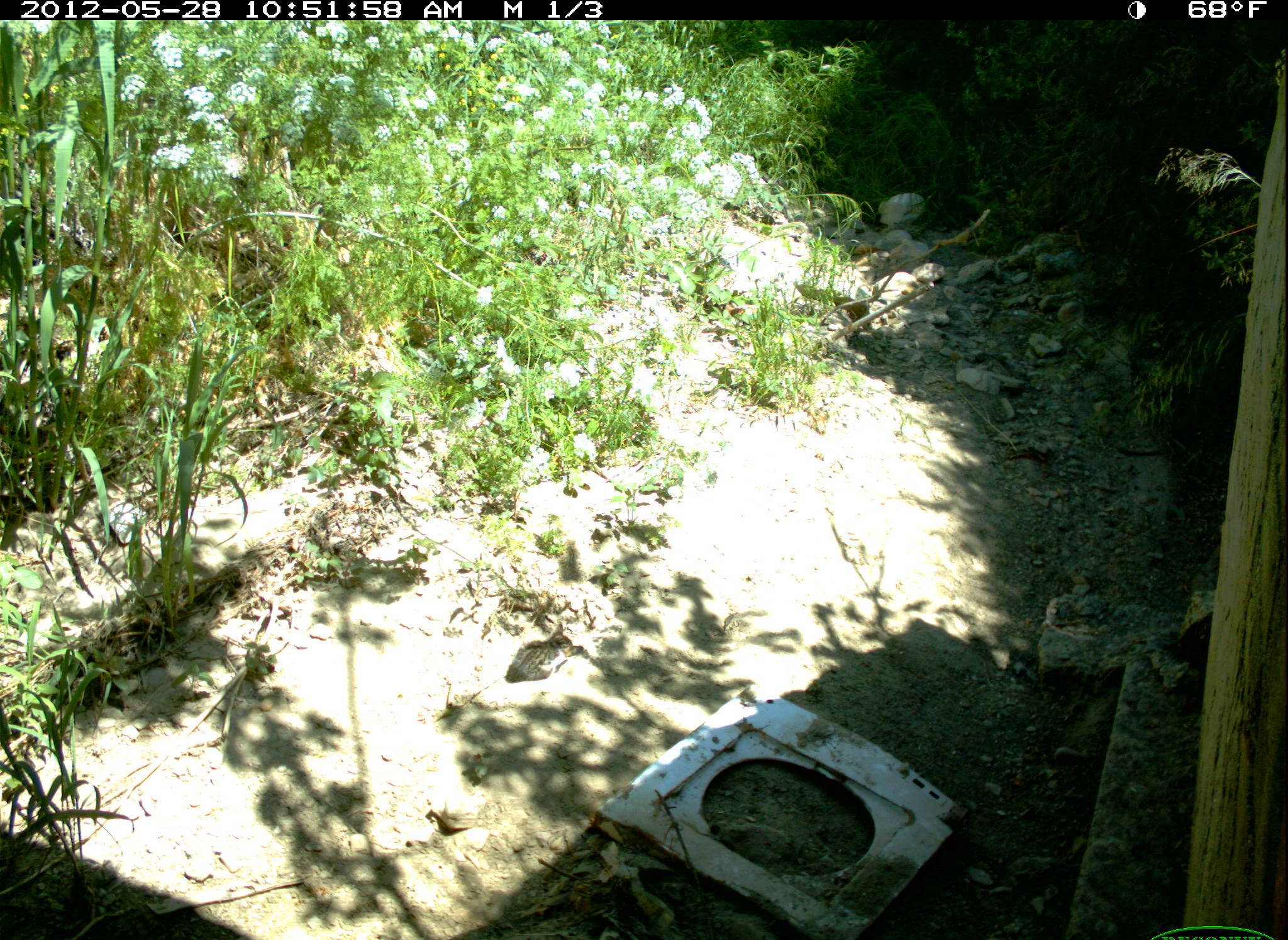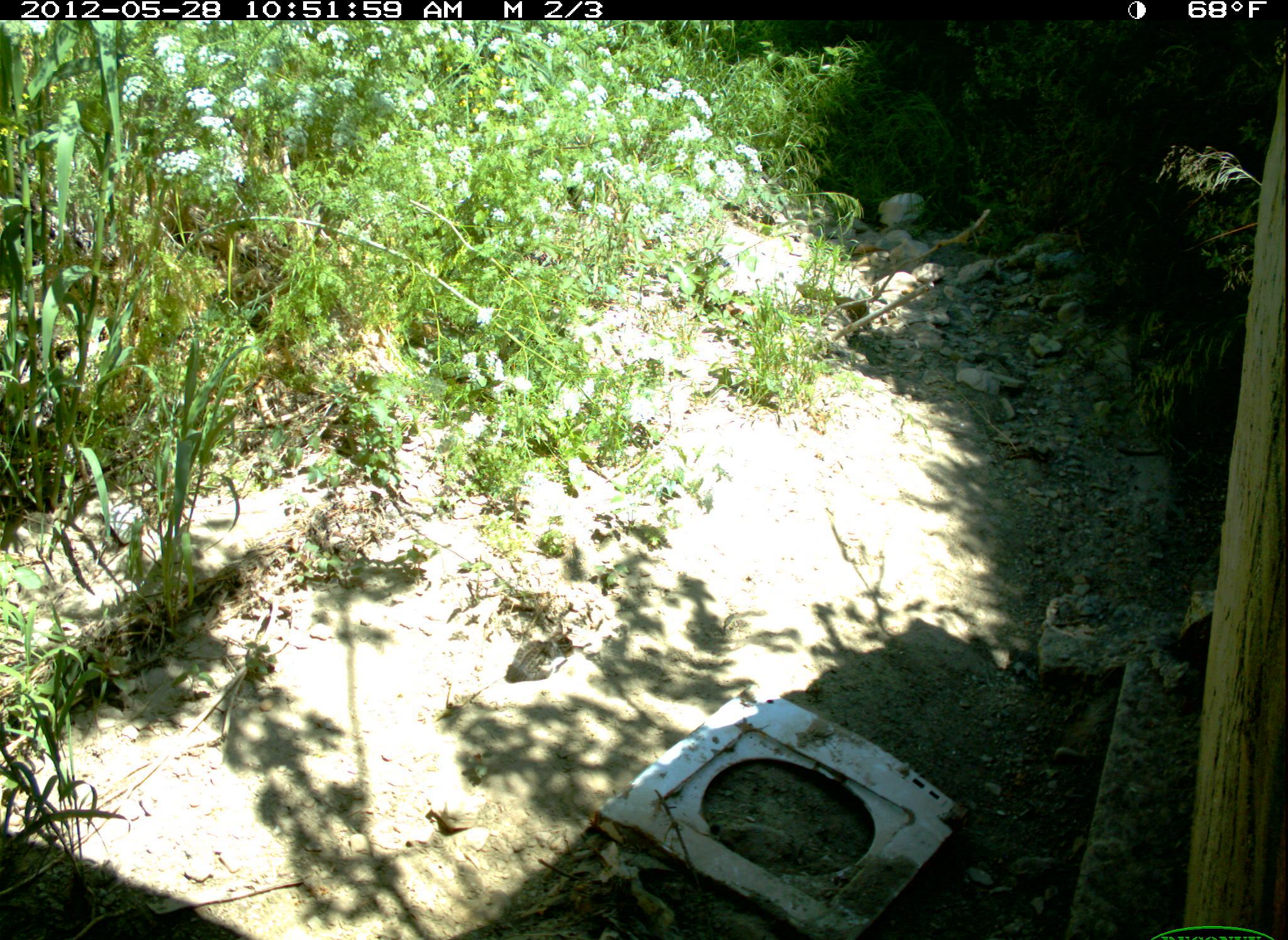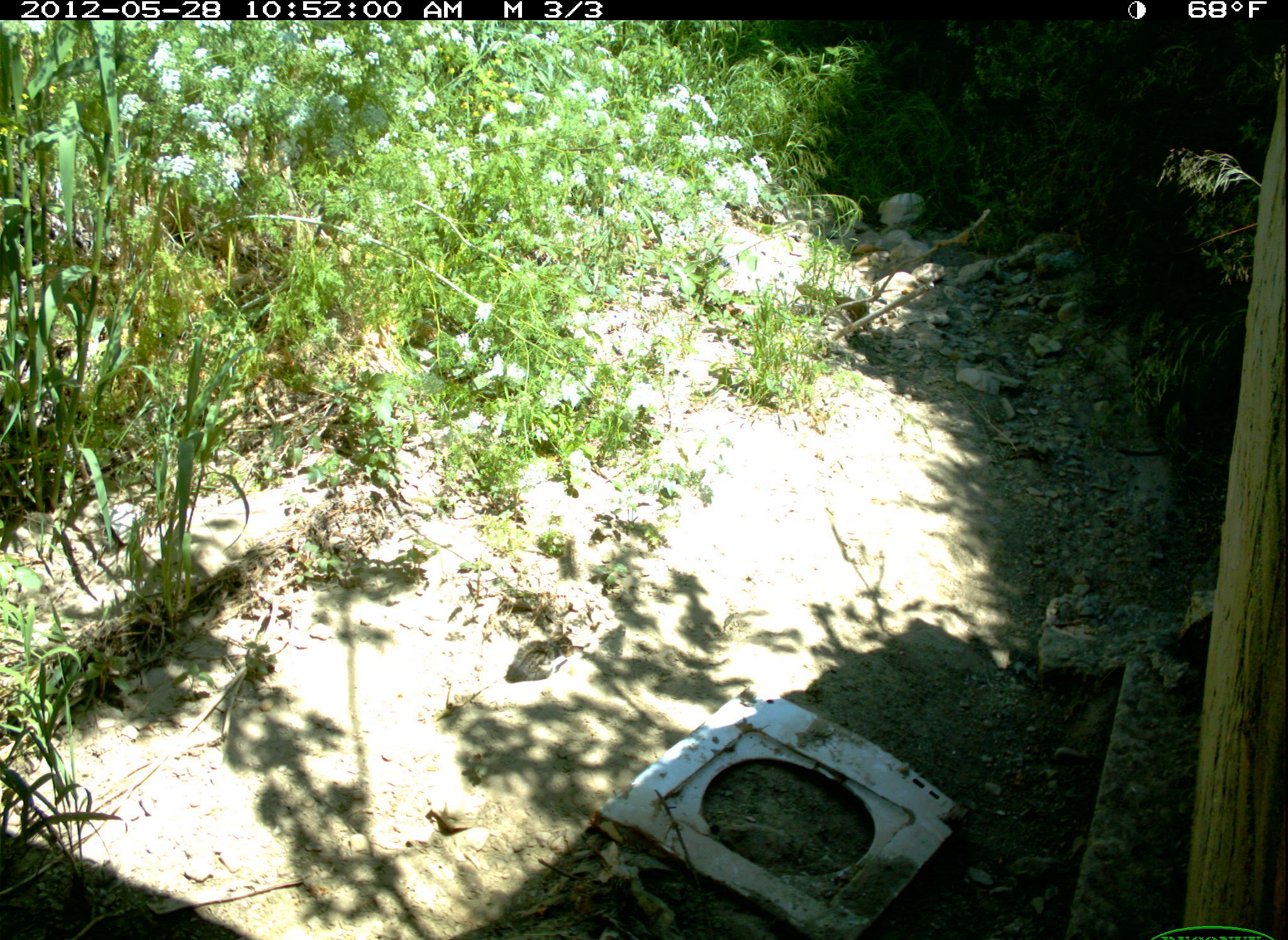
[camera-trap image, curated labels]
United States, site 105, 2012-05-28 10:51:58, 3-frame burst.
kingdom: Animalia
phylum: Chordata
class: Mammalia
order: Carnivora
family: Felidae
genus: Felis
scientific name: Felis catus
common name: cat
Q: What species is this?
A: Cat (Felis catus).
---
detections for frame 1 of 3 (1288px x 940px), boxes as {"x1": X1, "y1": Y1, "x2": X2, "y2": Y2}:
cat: {"x1": 464, "y1": 612, "x2": 629, "y2": 703}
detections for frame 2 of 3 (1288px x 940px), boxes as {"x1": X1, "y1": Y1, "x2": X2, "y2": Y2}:
cat: {"x1": 504, "y1": 612, "x2": 586, "y2": 688}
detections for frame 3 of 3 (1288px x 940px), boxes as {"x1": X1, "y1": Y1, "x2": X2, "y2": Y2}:
cat: {"x1": 496, "y1": 607, "x2": 591, "y2": 702}